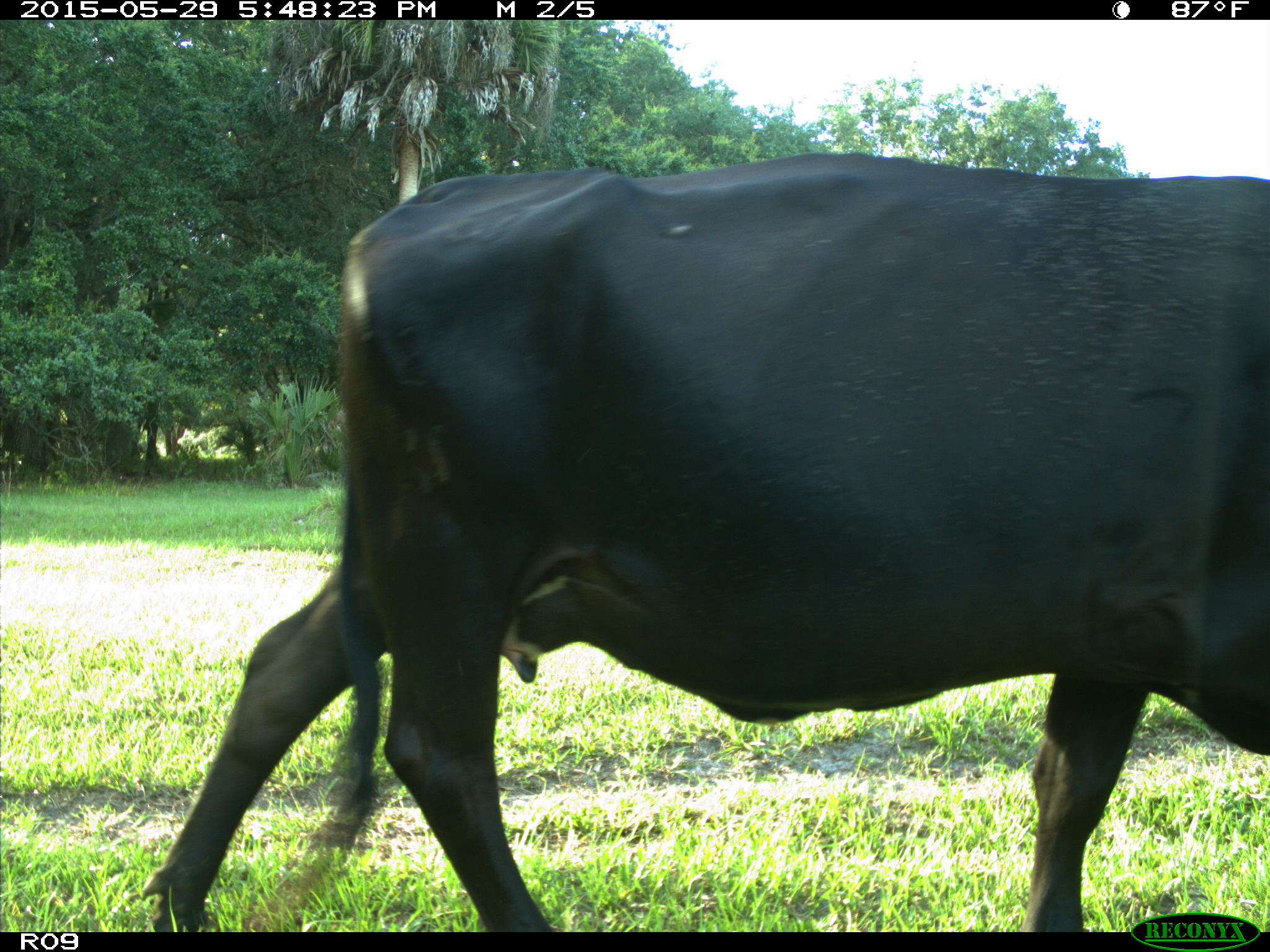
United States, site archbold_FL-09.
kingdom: Animalia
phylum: Chordata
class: Mammalia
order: Artiodactyla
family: Bovidae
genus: Bos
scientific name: Bos taurus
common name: domestic cow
Bos taurus (domestic cow).